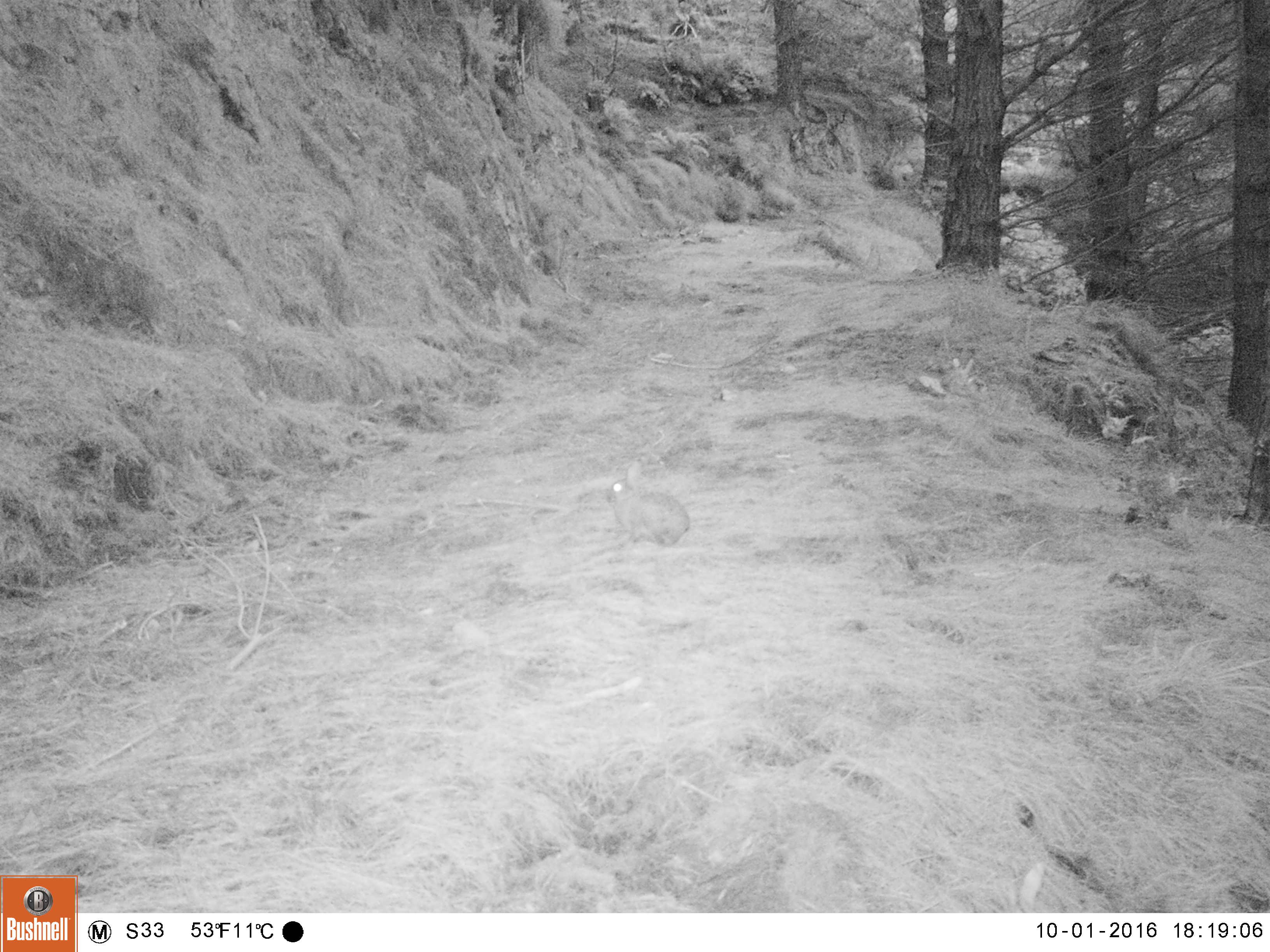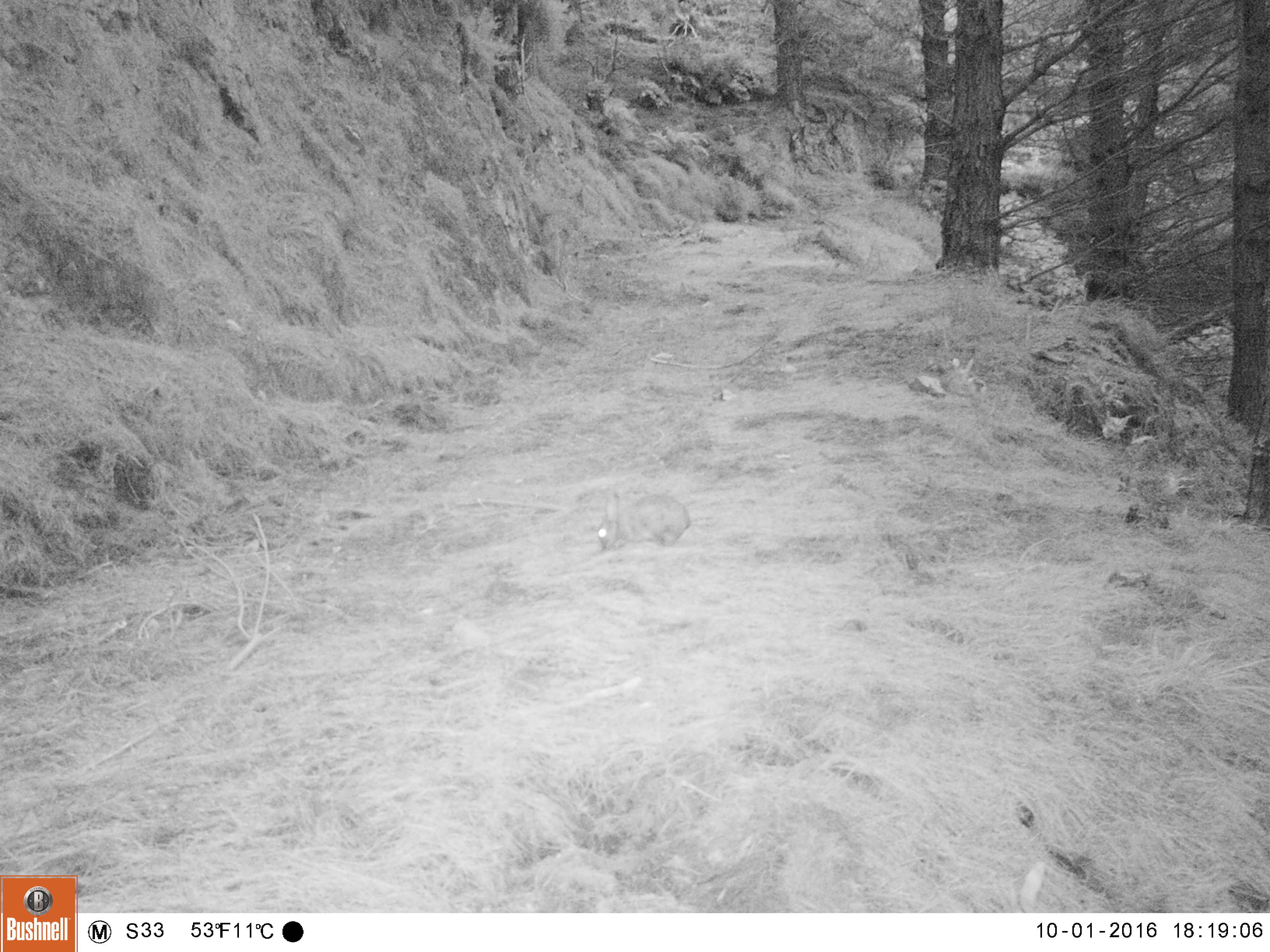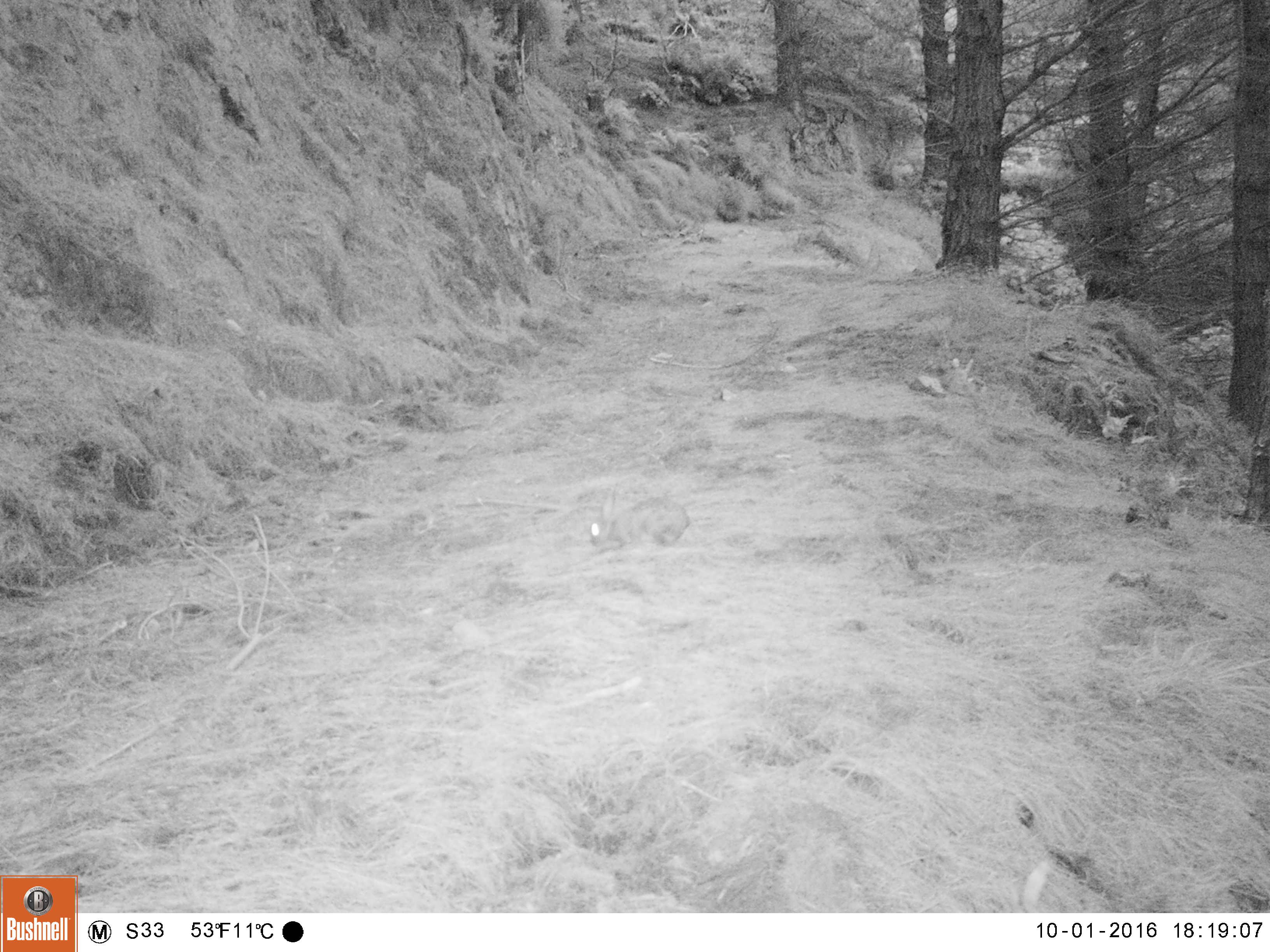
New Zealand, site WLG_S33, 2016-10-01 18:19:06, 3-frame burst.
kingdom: Animalia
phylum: Chordata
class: Mammalia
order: Lagomorpha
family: Leporidae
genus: Oryctolagus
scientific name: Oryctolagus cuniculus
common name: european rabbit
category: rabbit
Rabbit (european rabbit) (Oryctolagus cuniculus).